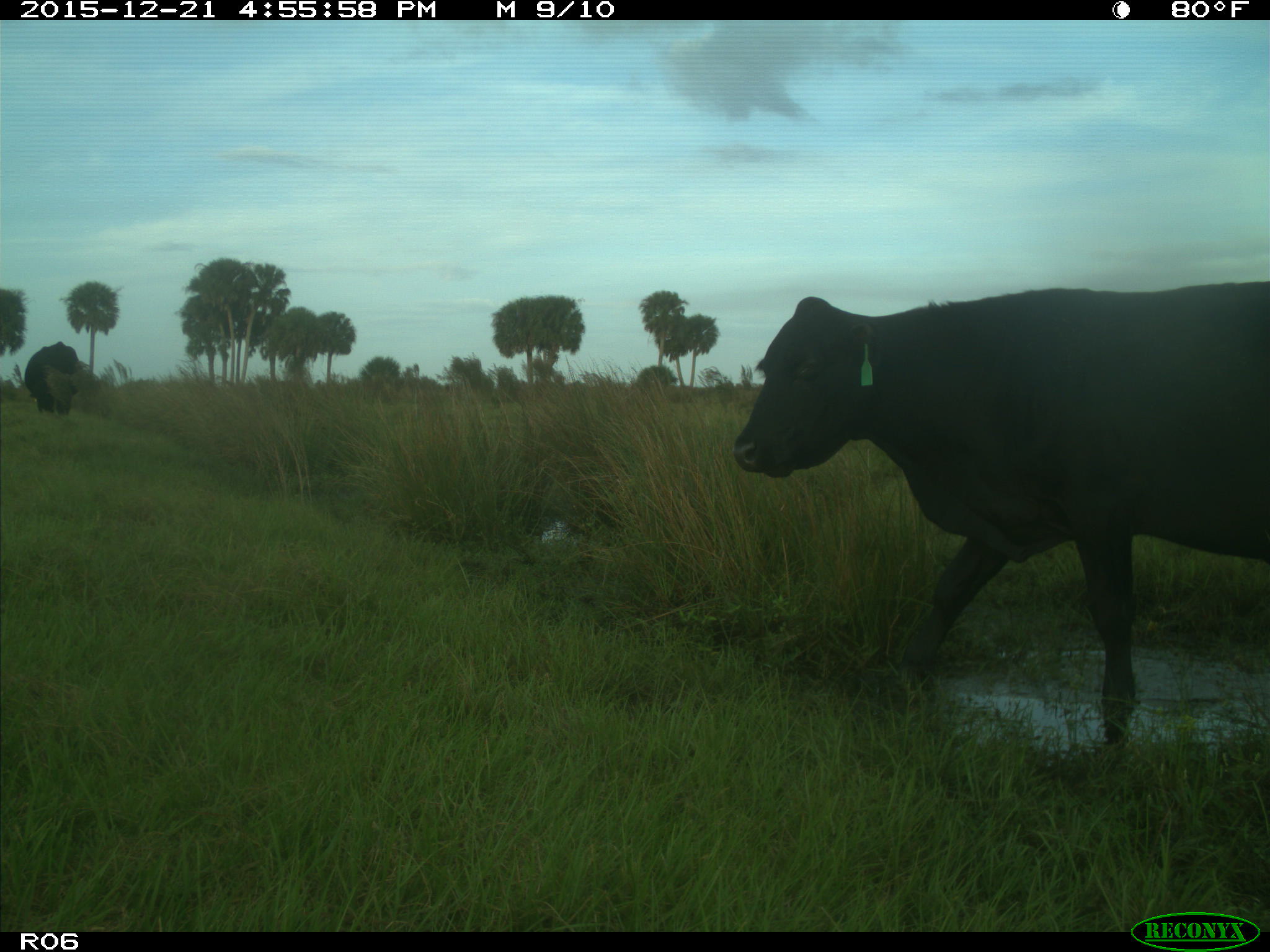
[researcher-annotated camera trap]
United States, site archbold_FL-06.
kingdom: Animalia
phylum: Chordata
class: Mammalia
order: Artiodactyla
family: Bovidae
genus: Bos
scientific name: Bos taurus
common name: domestic cow